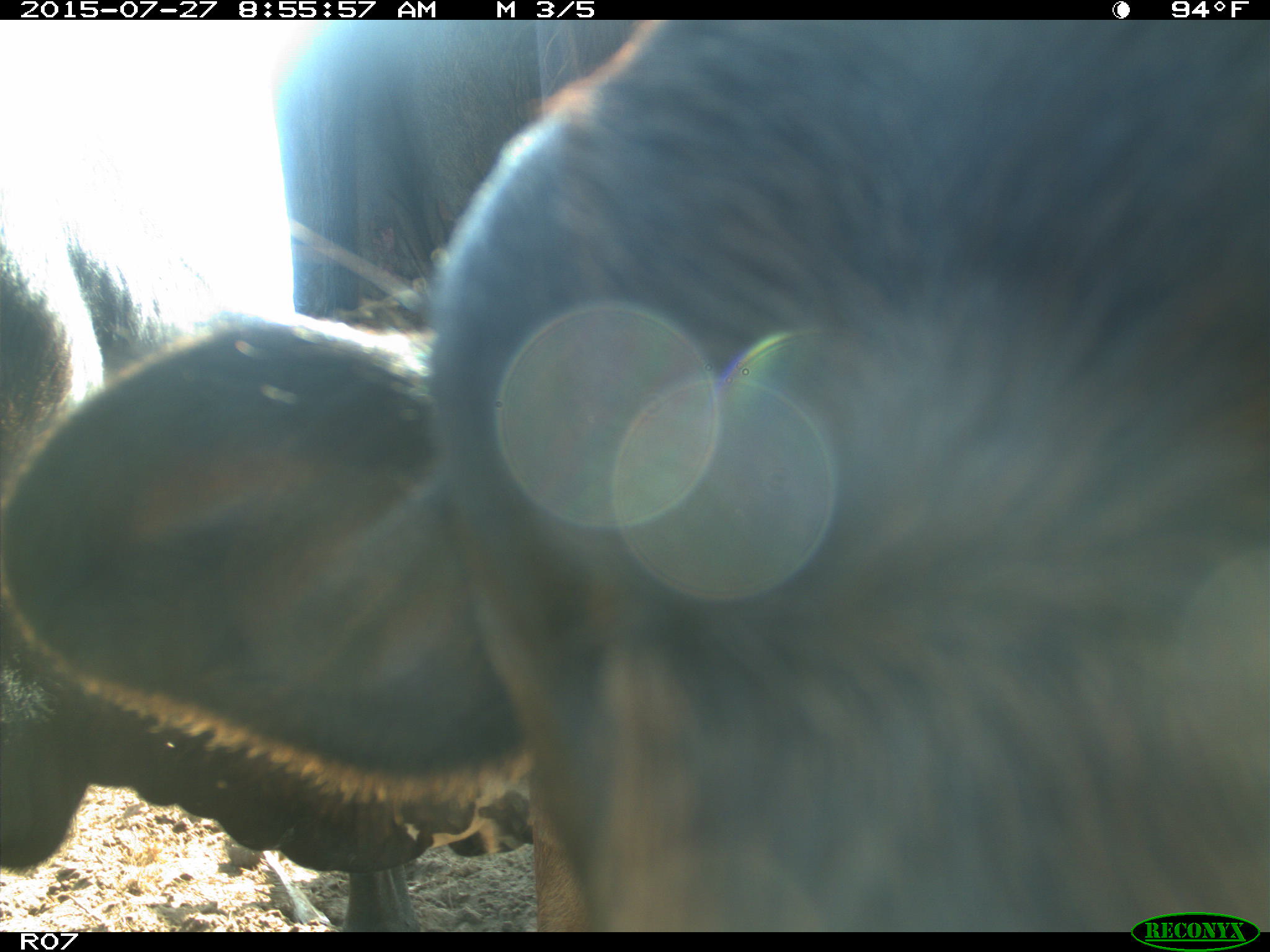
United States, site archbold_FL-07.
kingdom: Animalia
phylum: Chordata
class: Mammalia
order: Artiodactyla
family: Bovidae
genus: Bos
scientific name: Bos taurus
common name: domestic cow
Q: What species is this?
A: Bos taurus (domestic cow).